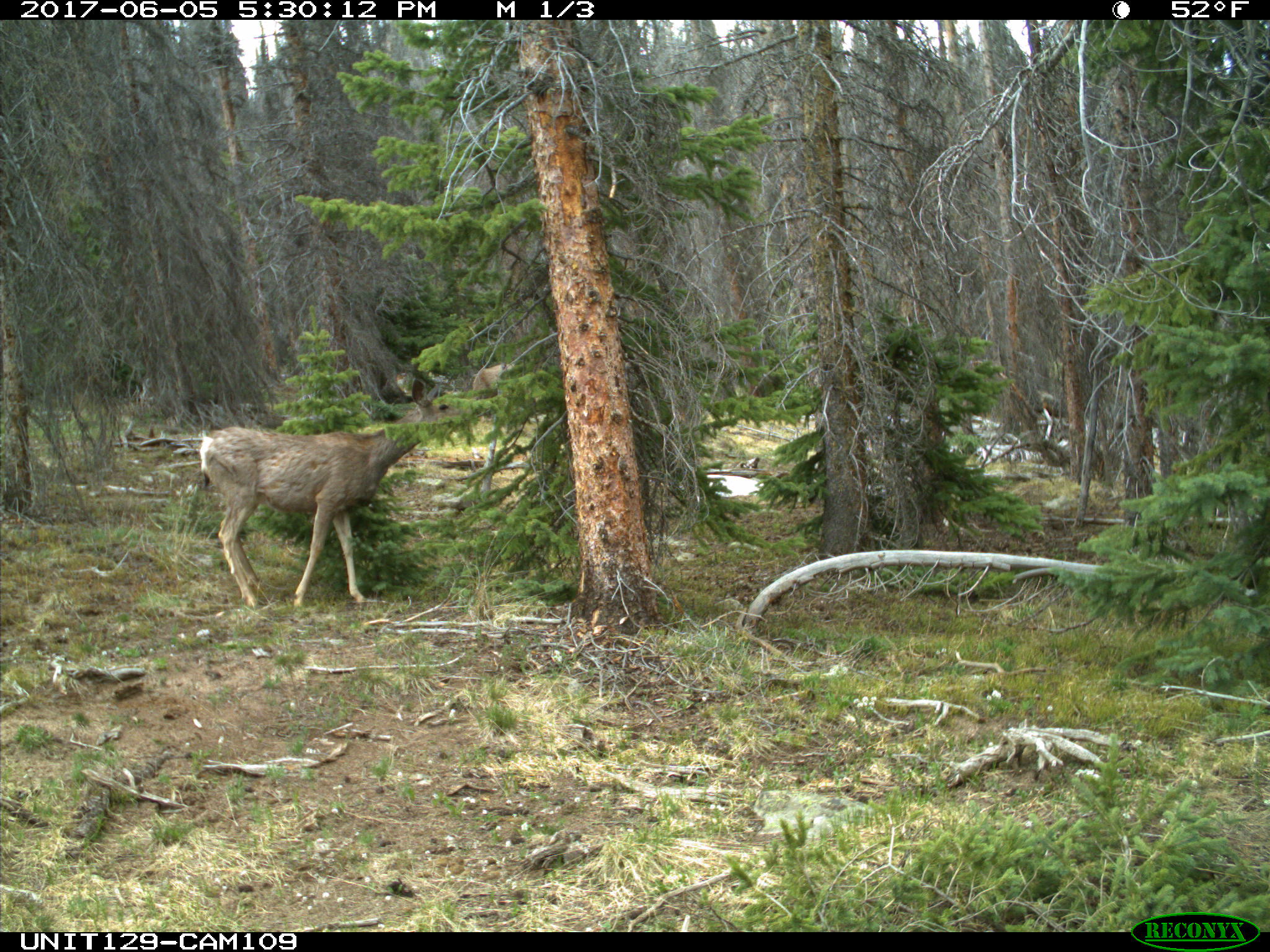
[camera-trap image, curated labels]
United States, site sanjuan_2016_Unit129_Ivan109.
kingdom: Animalia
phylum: Chordata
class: Mammalia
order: Artiodactyla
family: Cervidae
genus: Odocoileus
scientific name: Odocoileus hemionus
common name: mule deer